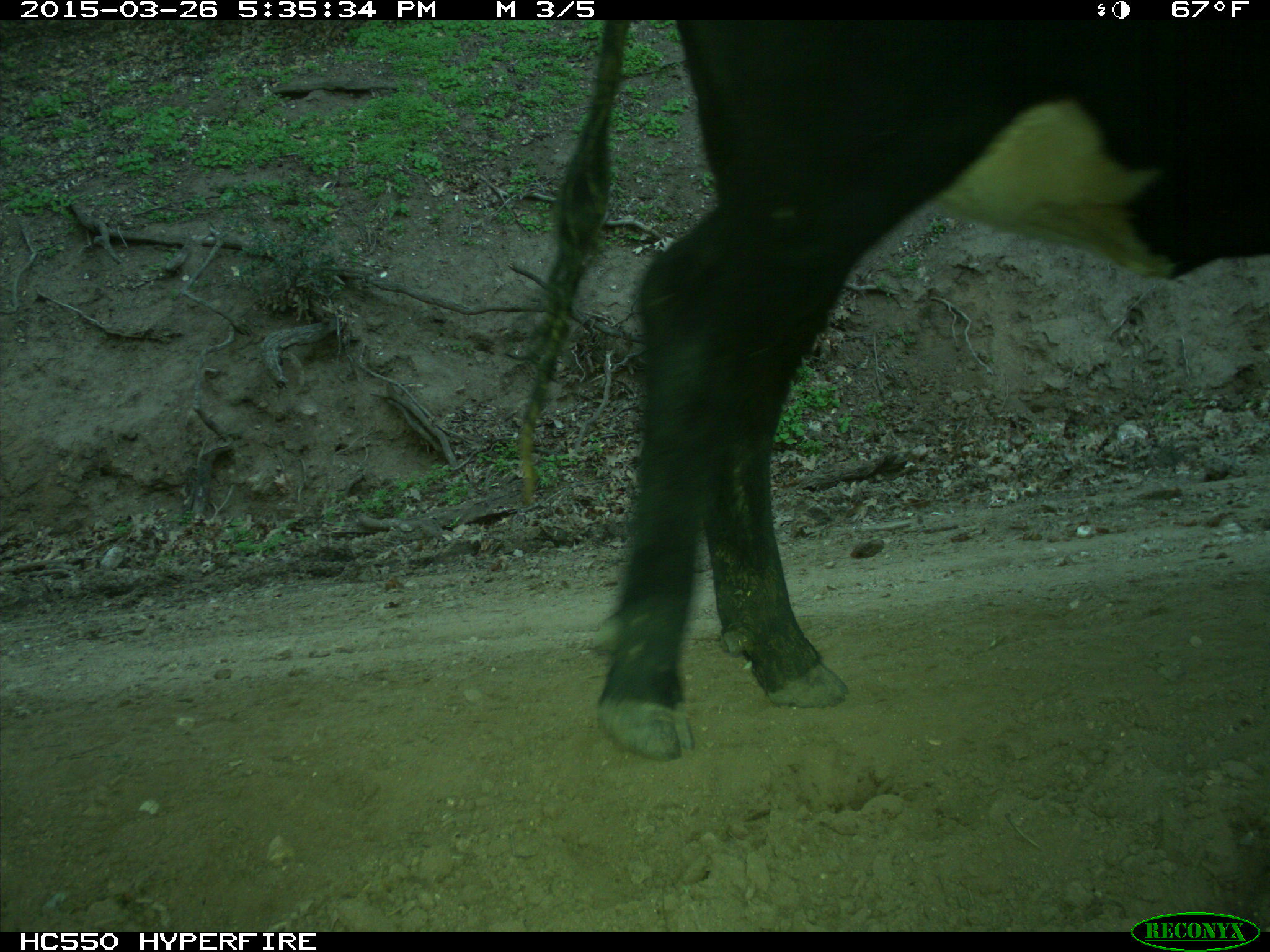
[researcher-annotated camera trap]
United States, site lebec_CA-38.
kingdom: Animalia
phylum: Chordata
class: Mammalia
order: Artiodactyla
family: Bovidae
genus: Bos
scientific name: Bos taurus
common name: domestic cow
Bos taurus (domestic cow).